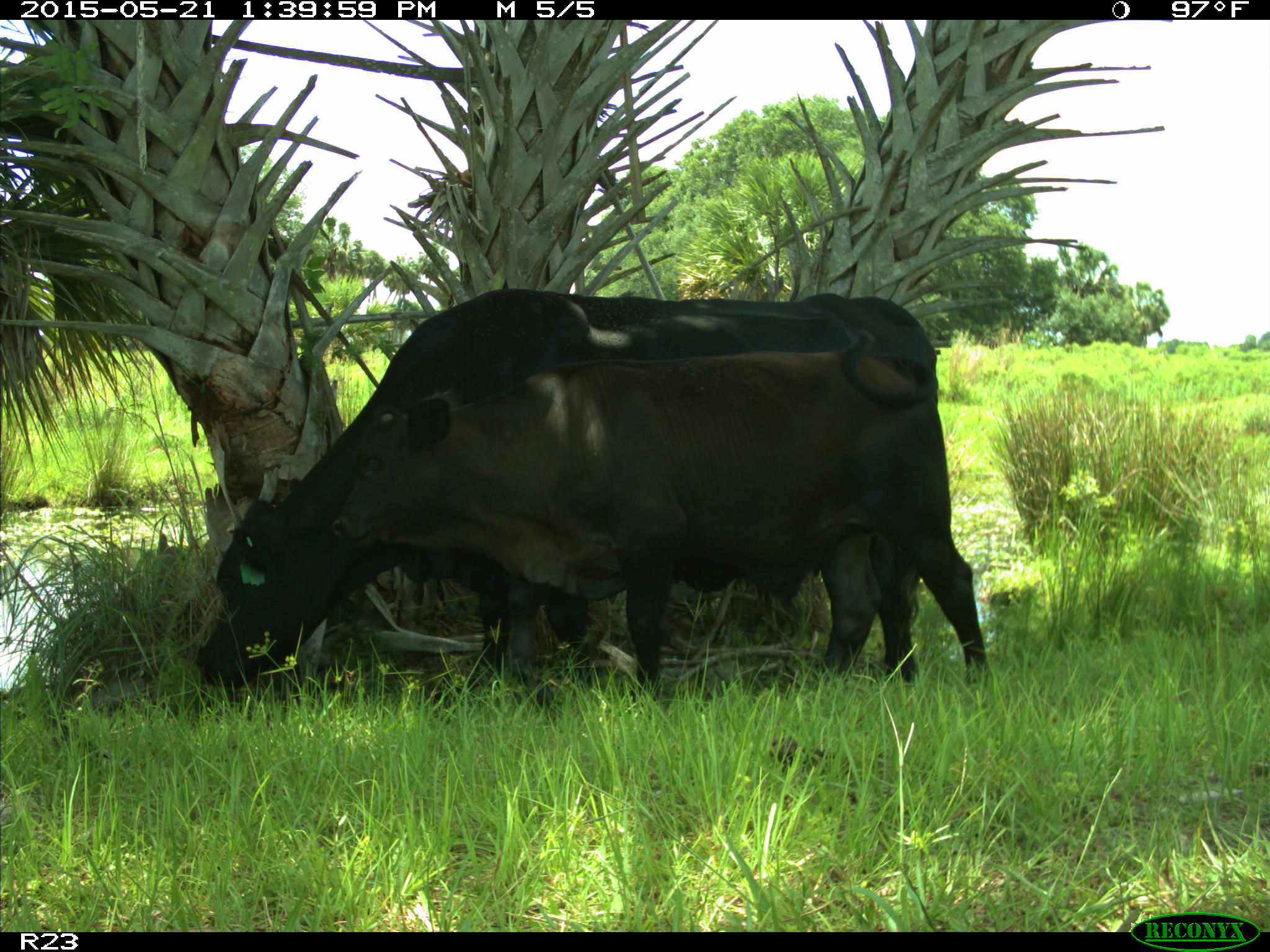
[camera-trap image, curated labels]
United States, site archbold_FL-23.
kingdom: Animalia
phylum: Chordata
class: Mammalia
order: Artiodactyla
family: Bovidae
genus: Bos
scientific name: Bos taurus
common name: domestic cow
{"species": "Bos taurus (domestic cow)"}